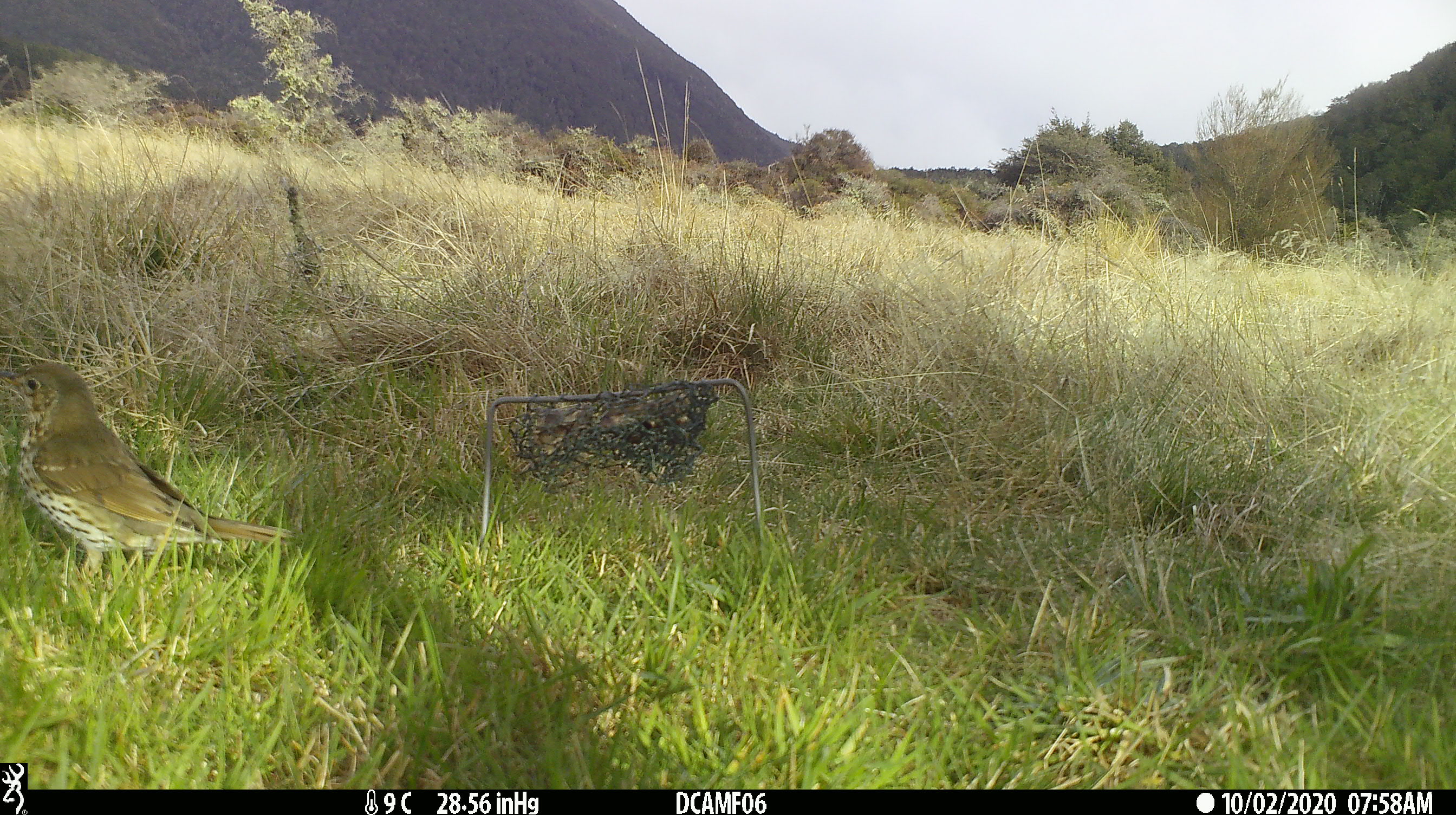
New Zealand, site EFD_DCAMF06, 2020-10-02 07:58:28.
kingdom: Animalia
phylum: Chordata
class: Aves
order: Passeriformes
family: Turdidae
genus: Turdus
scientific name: Turdus philomelos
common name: song thrush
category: thrush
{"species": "thrush (song thrush) (Turdus philomelos)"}